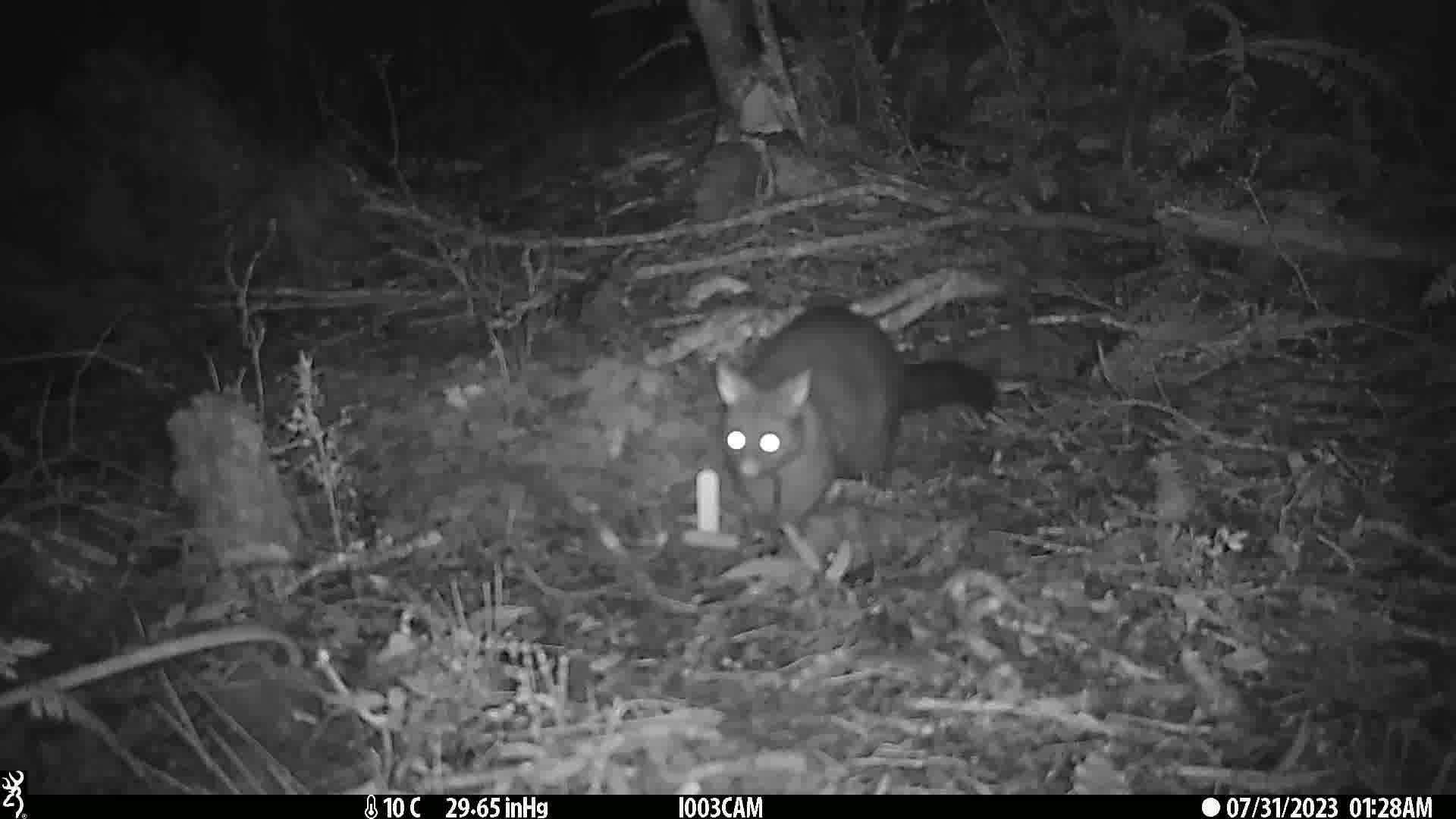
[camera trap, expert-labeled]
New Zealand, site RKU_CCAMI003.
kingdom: Animalia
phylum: Chordata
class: Mammalia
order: Diprotodontia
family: Phalangeridae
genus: Trichosurus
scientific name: Trichosurus vulpecula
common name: common brushtail possum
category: possum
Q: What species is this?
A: Possum (common brushtail possum) (Trichosurus vulpecula).